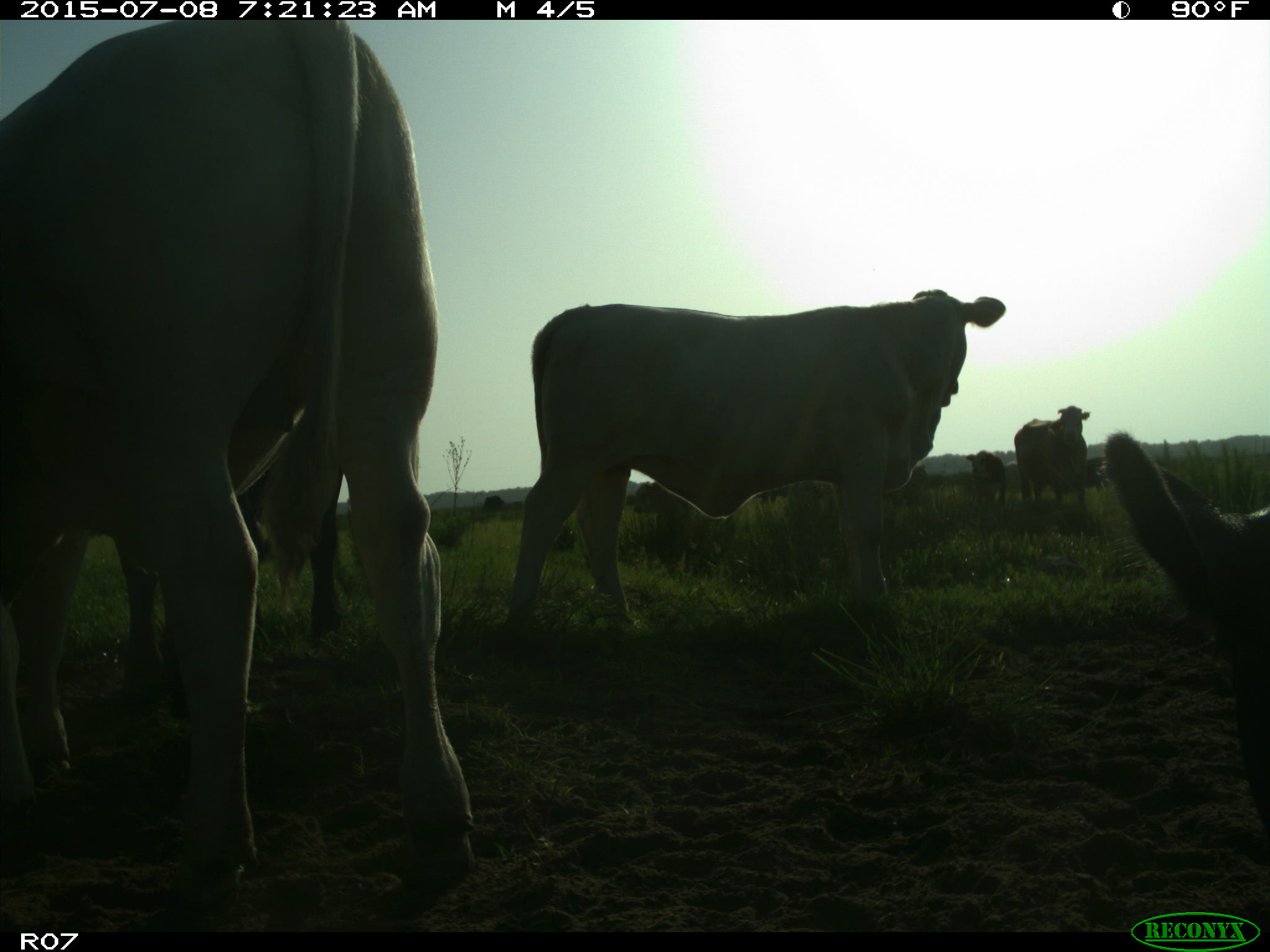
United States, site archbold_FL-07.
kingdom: Animalia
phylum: Chordata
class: Mammalia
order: Artiodactyla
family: Bovidae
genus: Bos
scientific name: Bos taurus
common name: domestic cow